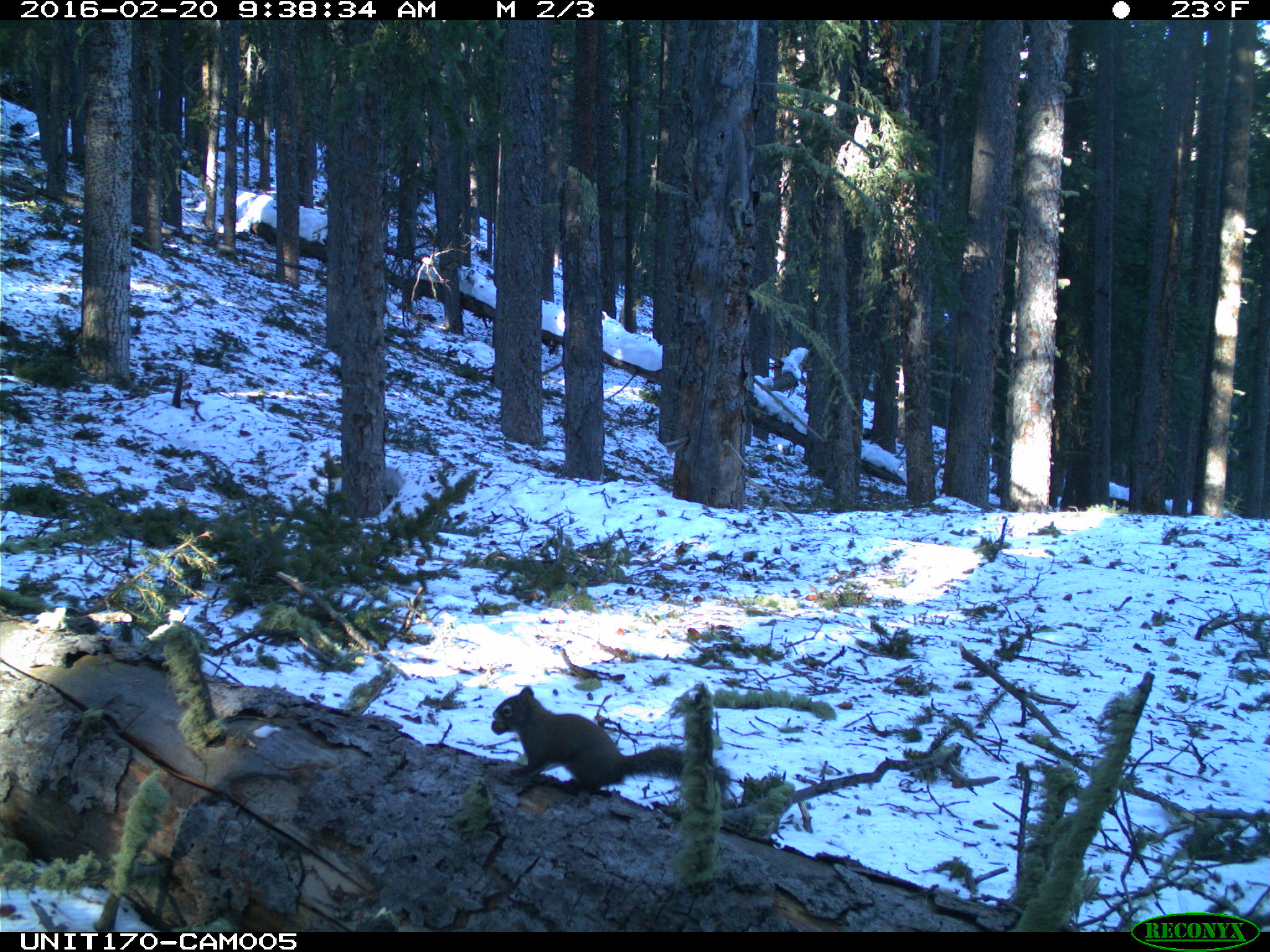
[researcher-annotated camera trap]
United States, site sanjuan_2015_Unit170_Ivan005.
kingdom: Animalia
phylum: Chordata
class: Mammalia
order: Rodentia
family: Sciuridae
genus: Tamiasciurus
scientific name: Tamiasciurus hudsonicus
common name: american red squirrel